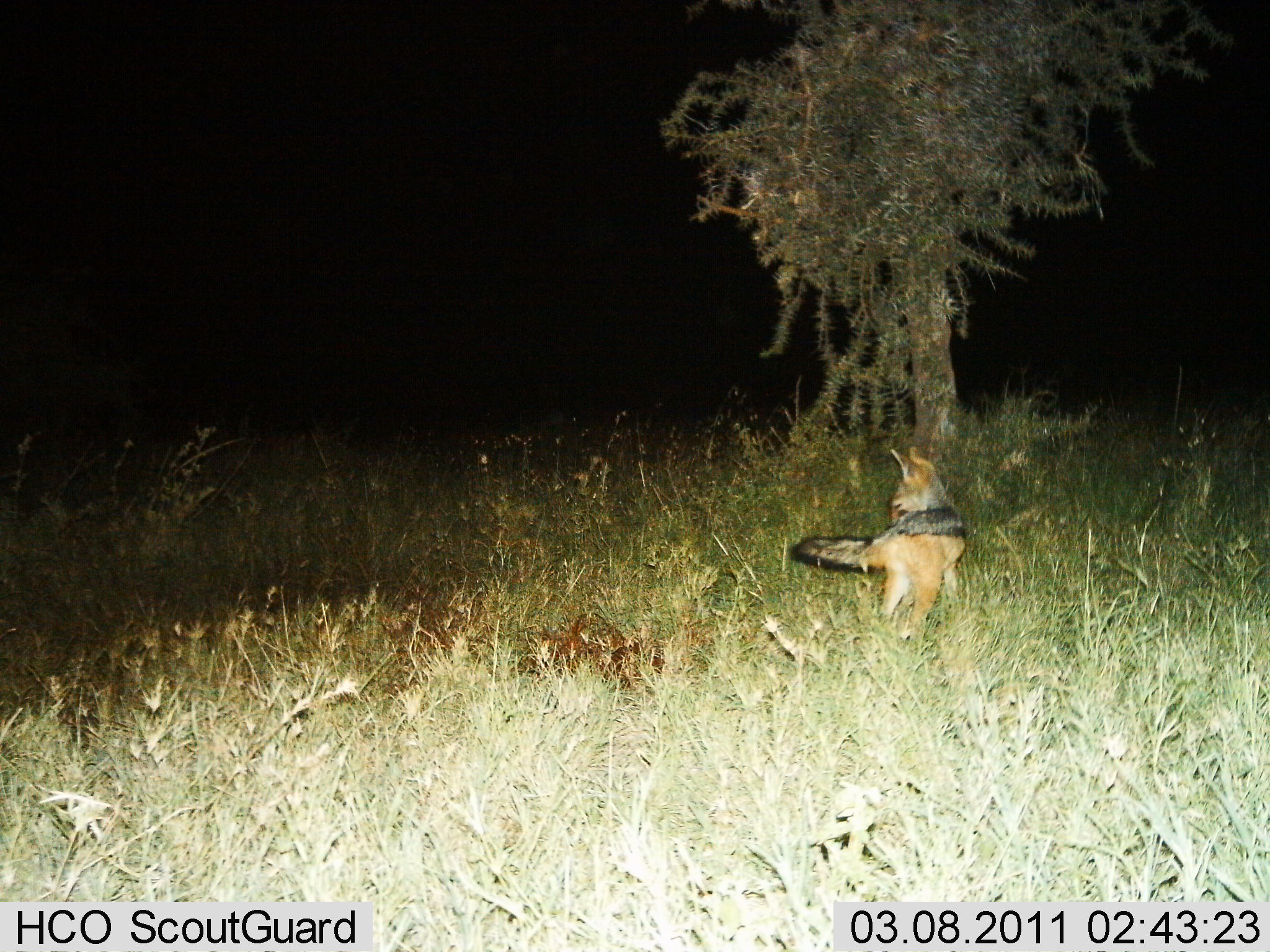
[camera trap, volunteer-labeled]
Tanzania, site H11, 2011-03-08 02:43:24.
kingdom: Animalia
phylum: Chordata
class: Mammalia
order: Carnivora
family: Canidae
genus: Lupulella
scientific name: Lupulella mesomelas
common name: black-backed jackal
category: jackal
Jackal (black-backed jackal) (Lupulella mesomelas), count 1. Behavior (volunteer vote fractions): standing 55%, resting 0%, moving 36%, interacting 0%. Young present (vote fraction): 0%. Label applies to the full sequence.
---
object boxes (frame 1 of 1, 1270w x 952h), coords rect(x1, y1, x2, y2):
animal: rect(792, 446, 967, 642)